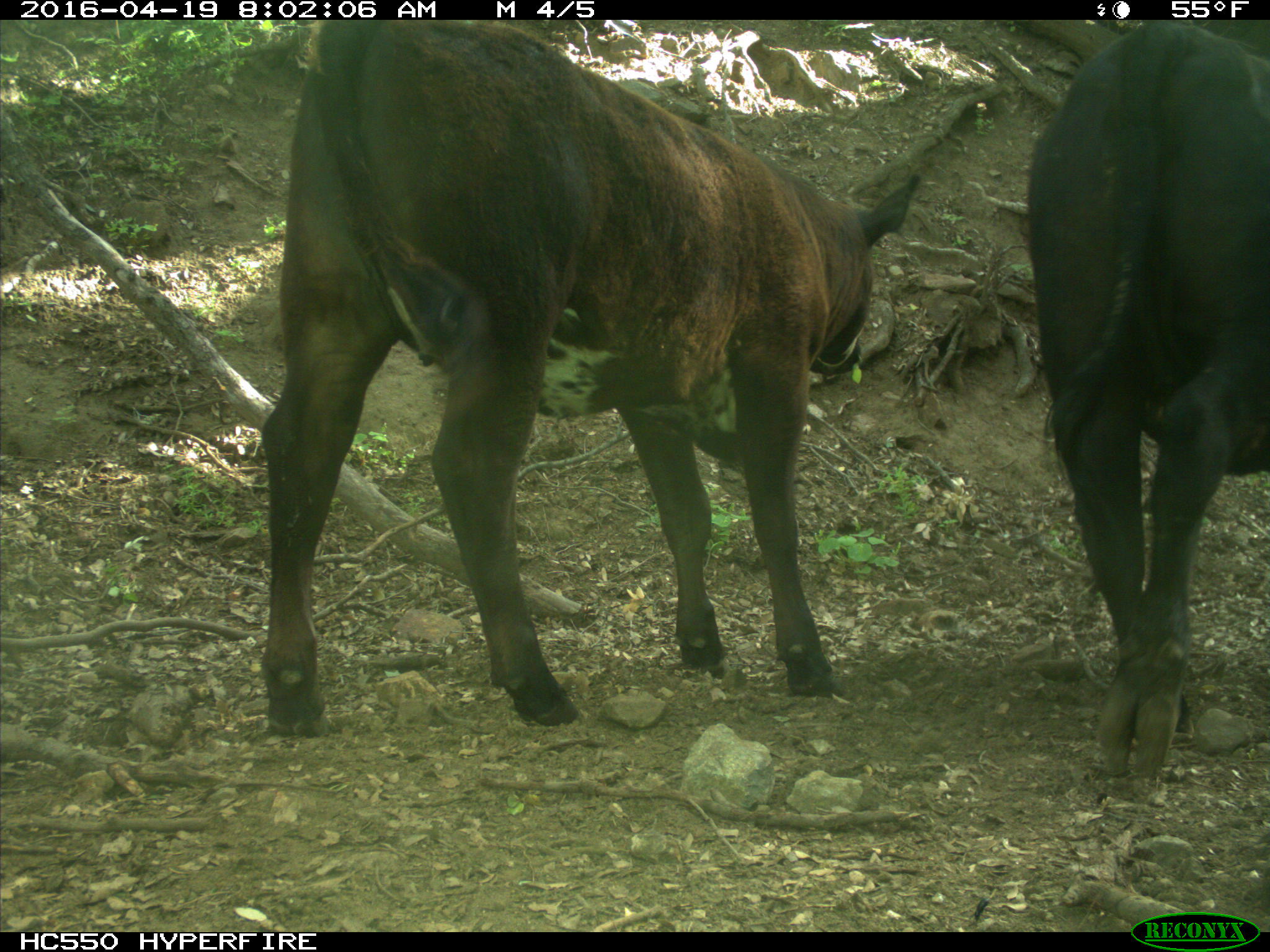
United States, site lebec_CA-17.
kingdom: Animalia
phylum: Chordata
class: Mammalia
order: Artiodactyla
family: Bovidae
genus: Bos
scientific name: Bos taurus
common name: domestic cow